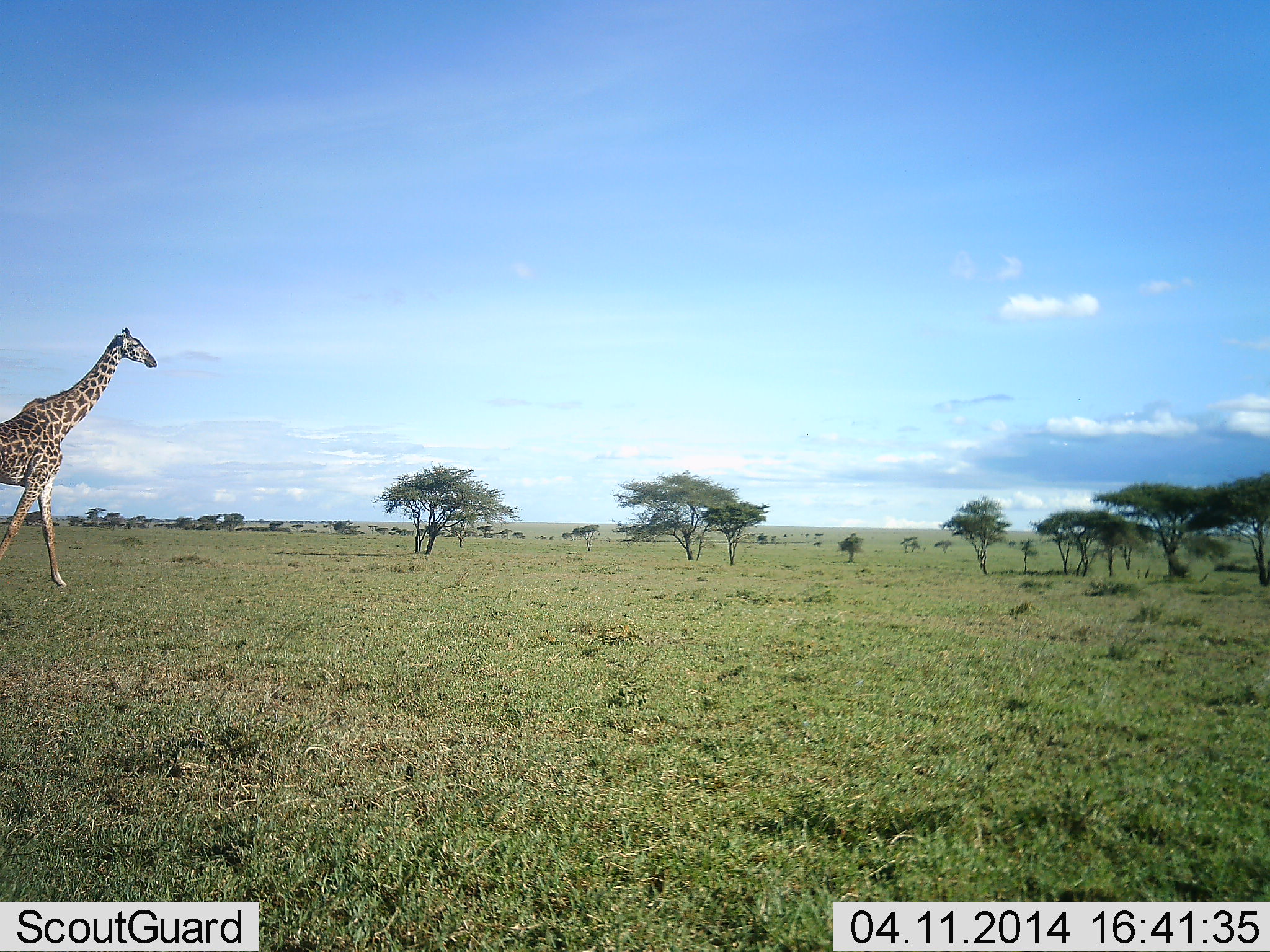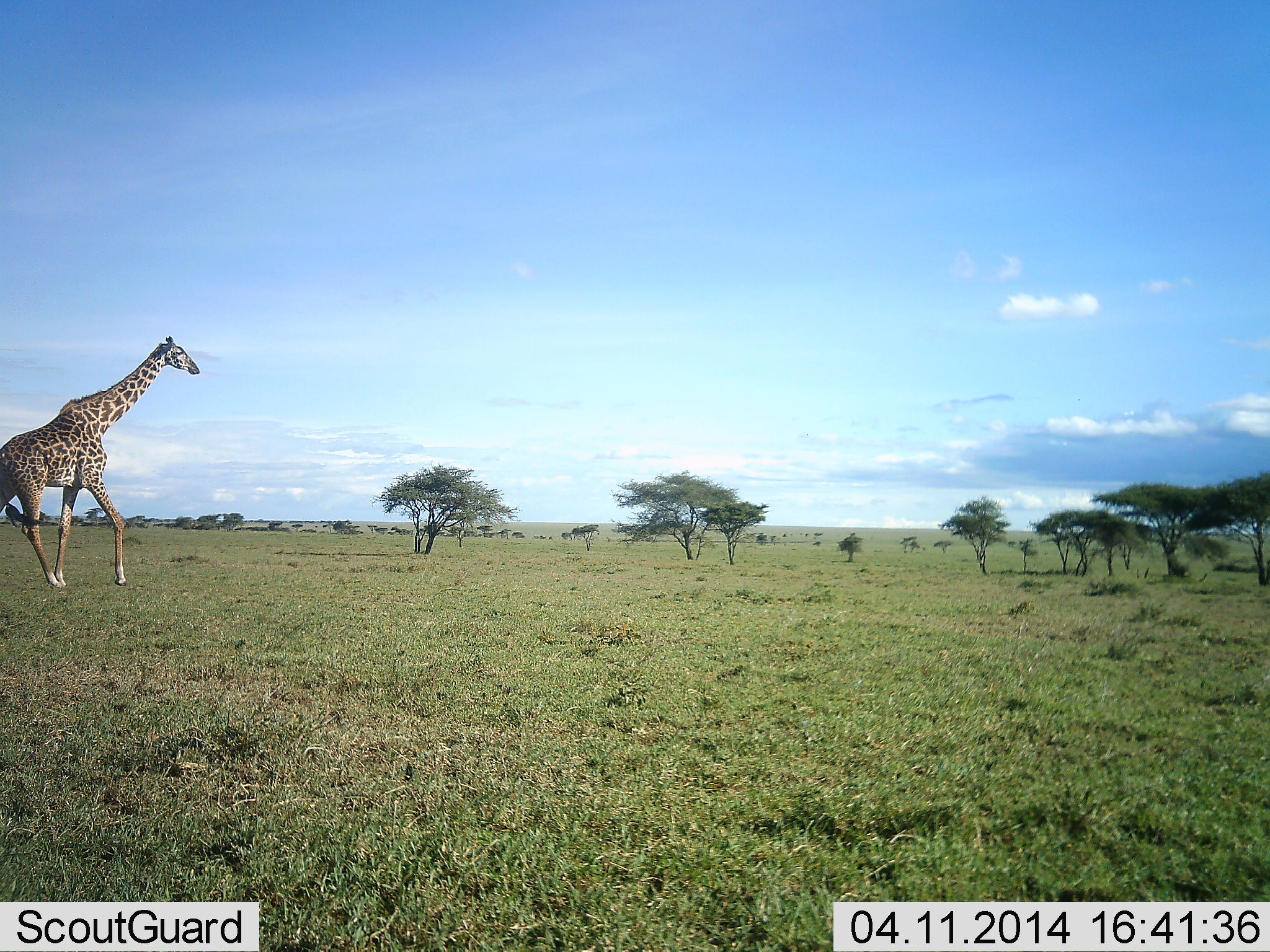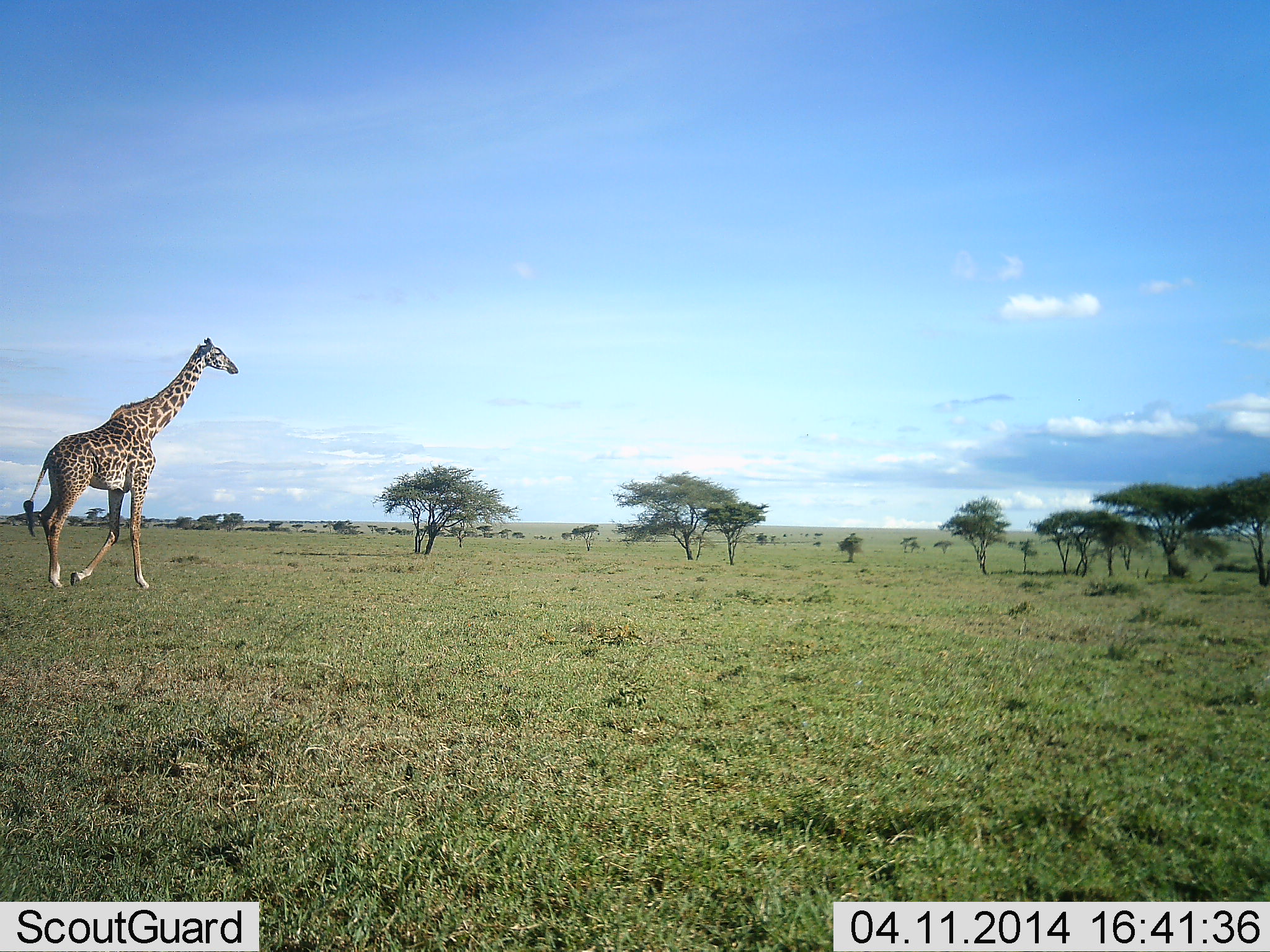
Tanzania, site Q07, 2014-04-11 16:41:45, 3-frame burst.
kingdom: Animalia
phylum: Chordata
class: Mammalia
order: Artiodactyla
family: Giraffidae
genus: Giraffa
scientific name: Giraffa camelopardalis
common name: giraffe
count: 1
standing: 0%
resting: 0%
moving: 100%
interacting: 0%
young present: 0%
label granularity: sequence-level